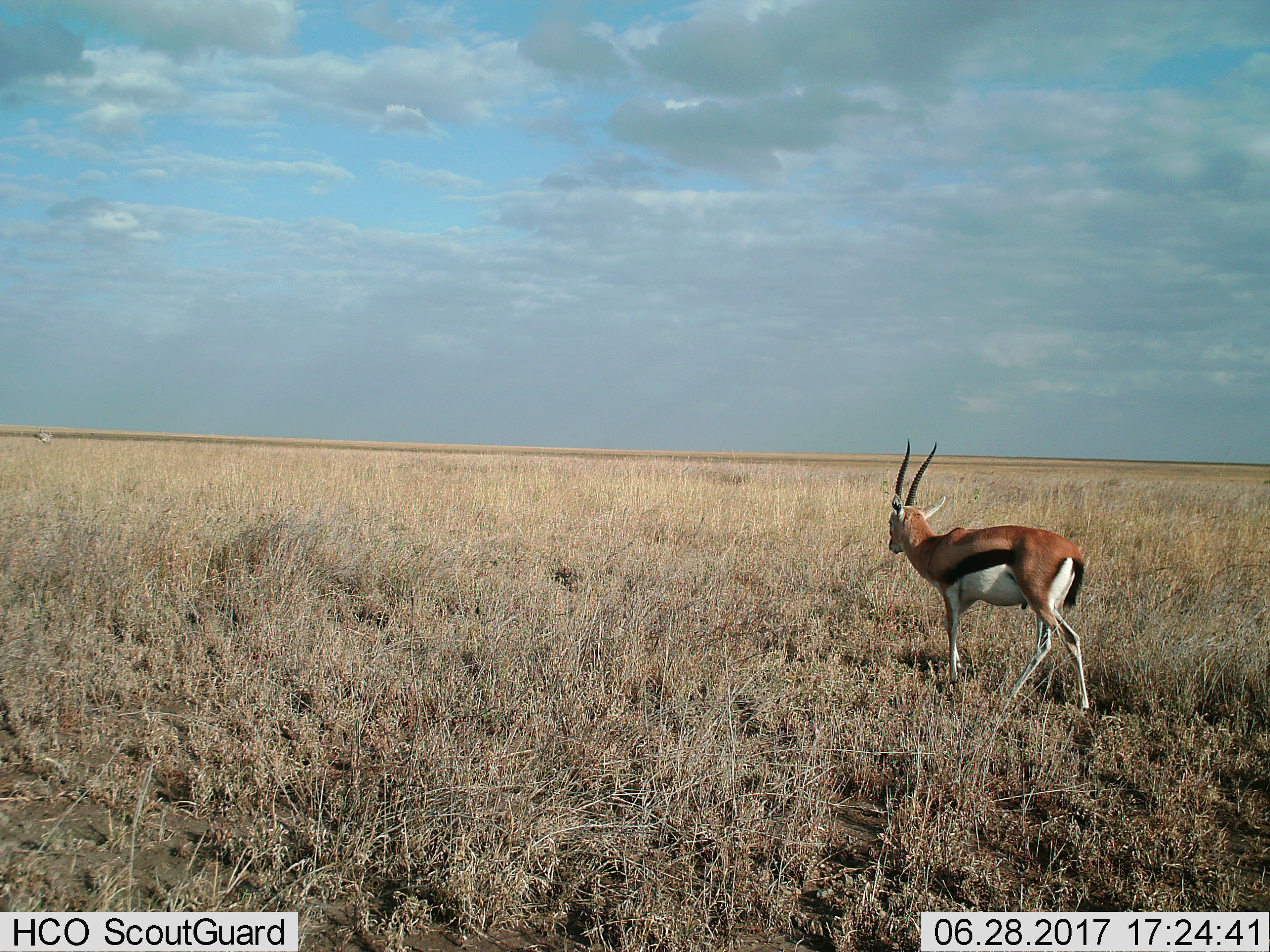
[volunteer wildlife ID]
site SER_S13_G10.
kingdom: Animalia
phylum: Chordata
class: Mammalia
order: Artiodactyla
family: Bovidae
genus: Eudorcas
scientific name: Eudorcas thomsonii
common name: thomson's gazelle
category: gazellethomsons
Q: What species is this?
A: Gazellethomsons (thomson's gazelle) (Eudorcas thomsonii).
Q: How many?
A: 1.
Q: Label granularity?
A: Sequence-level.